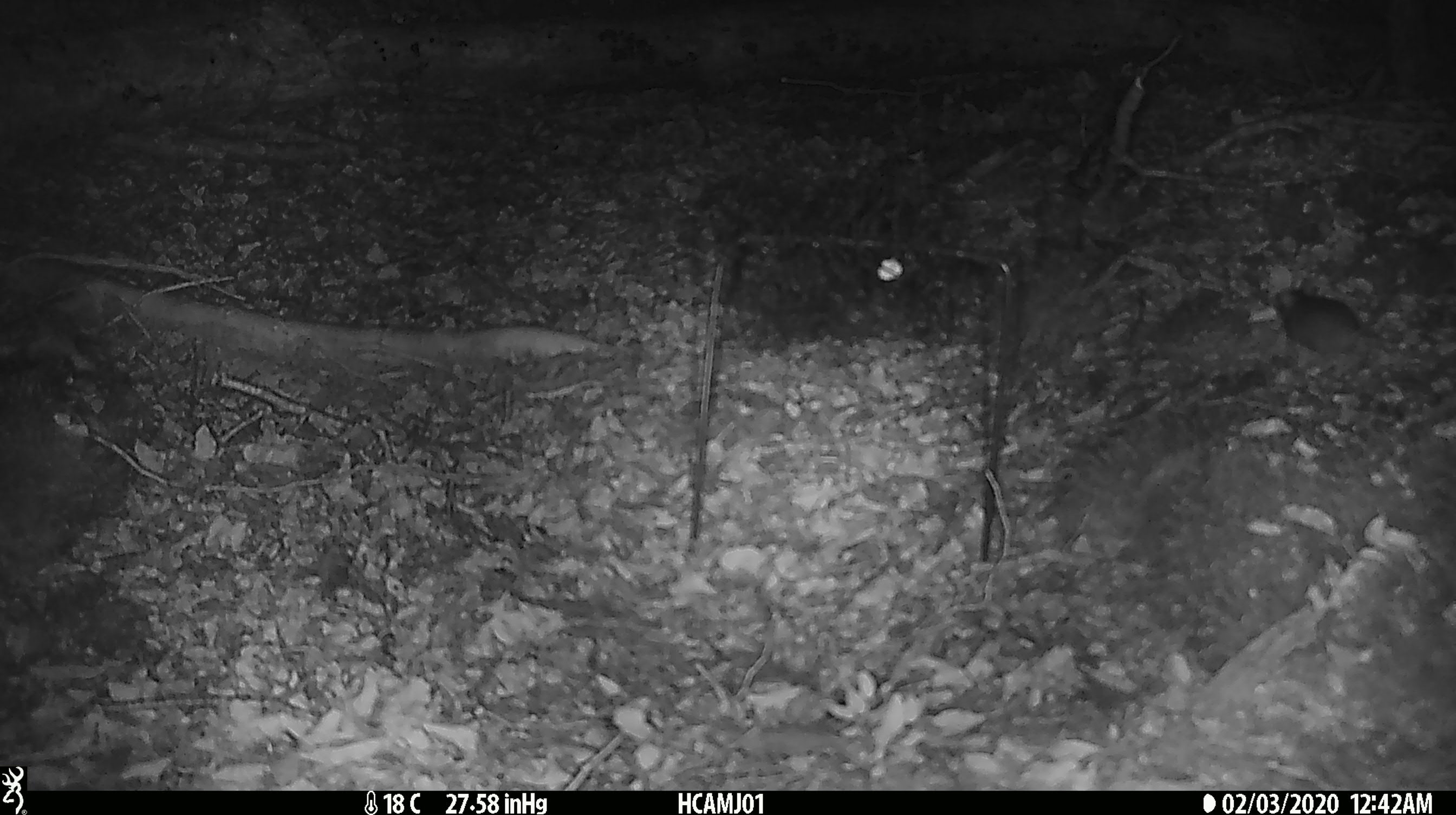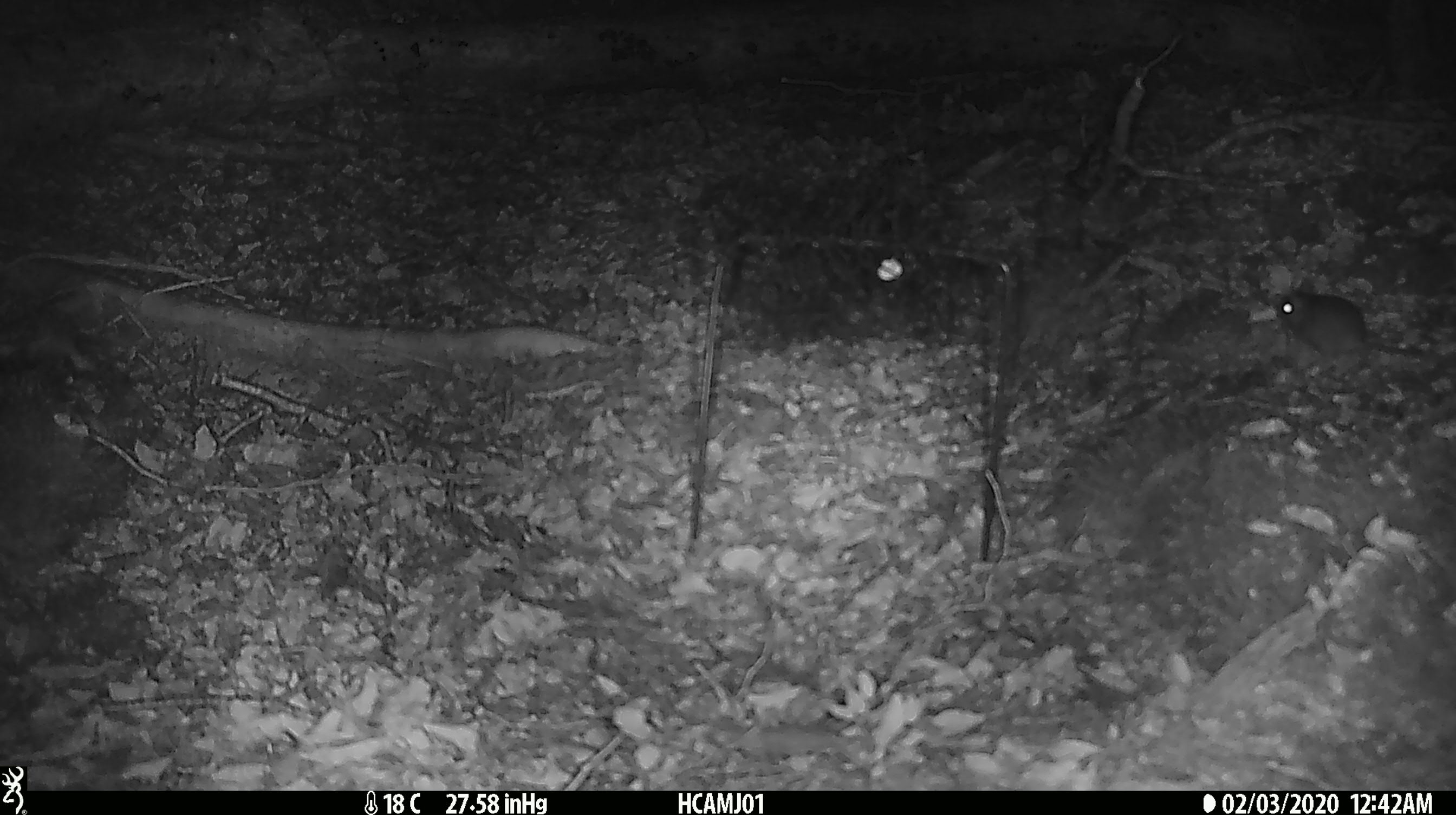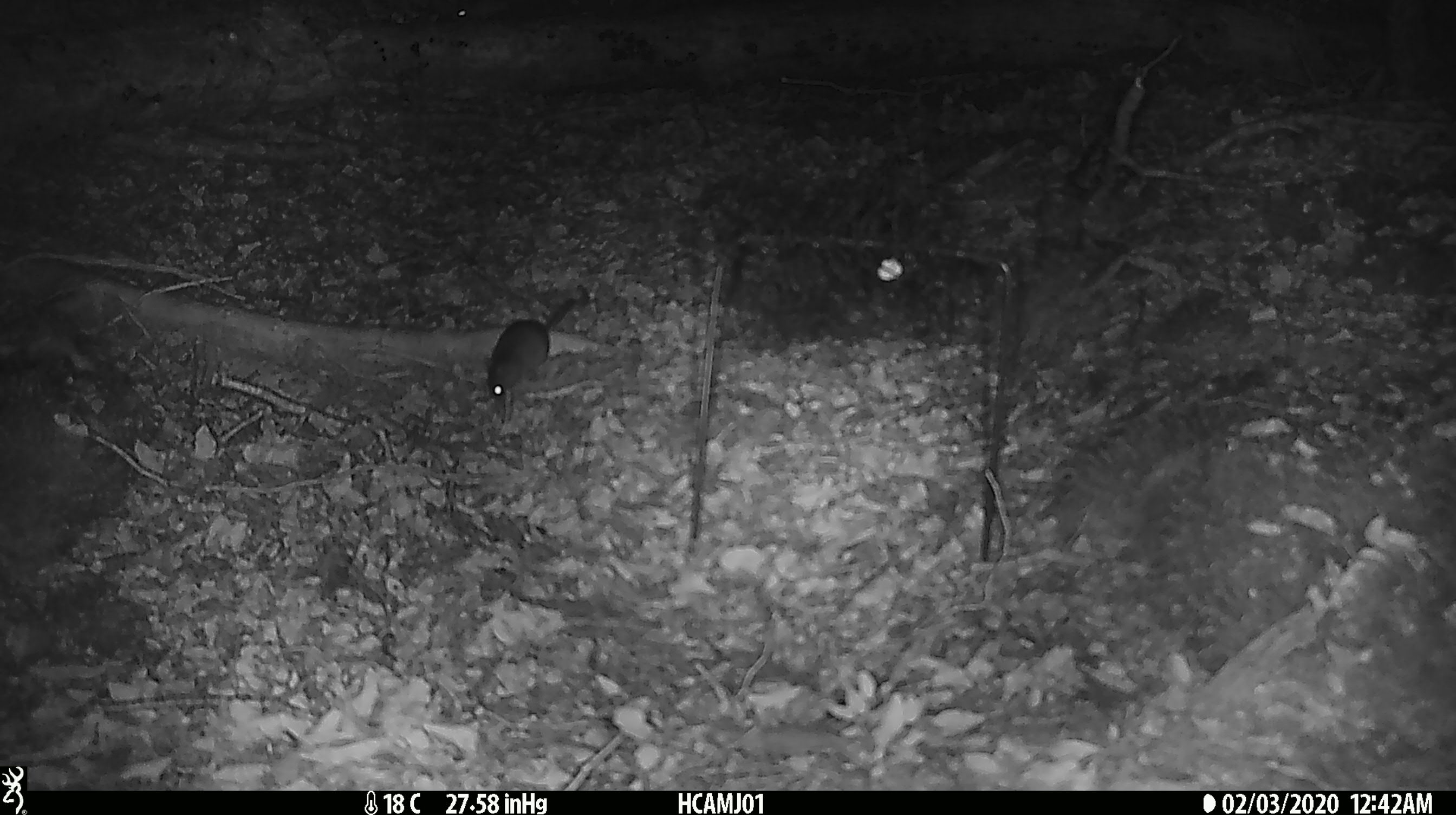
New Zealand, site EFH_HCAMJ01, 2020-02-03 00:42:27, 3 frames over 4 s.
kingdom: Animalia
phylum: Chordata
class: Mammalia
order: Rodentia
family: Muridae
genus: Mus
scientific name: Mus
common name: mouse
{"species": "mouse (Mus)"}